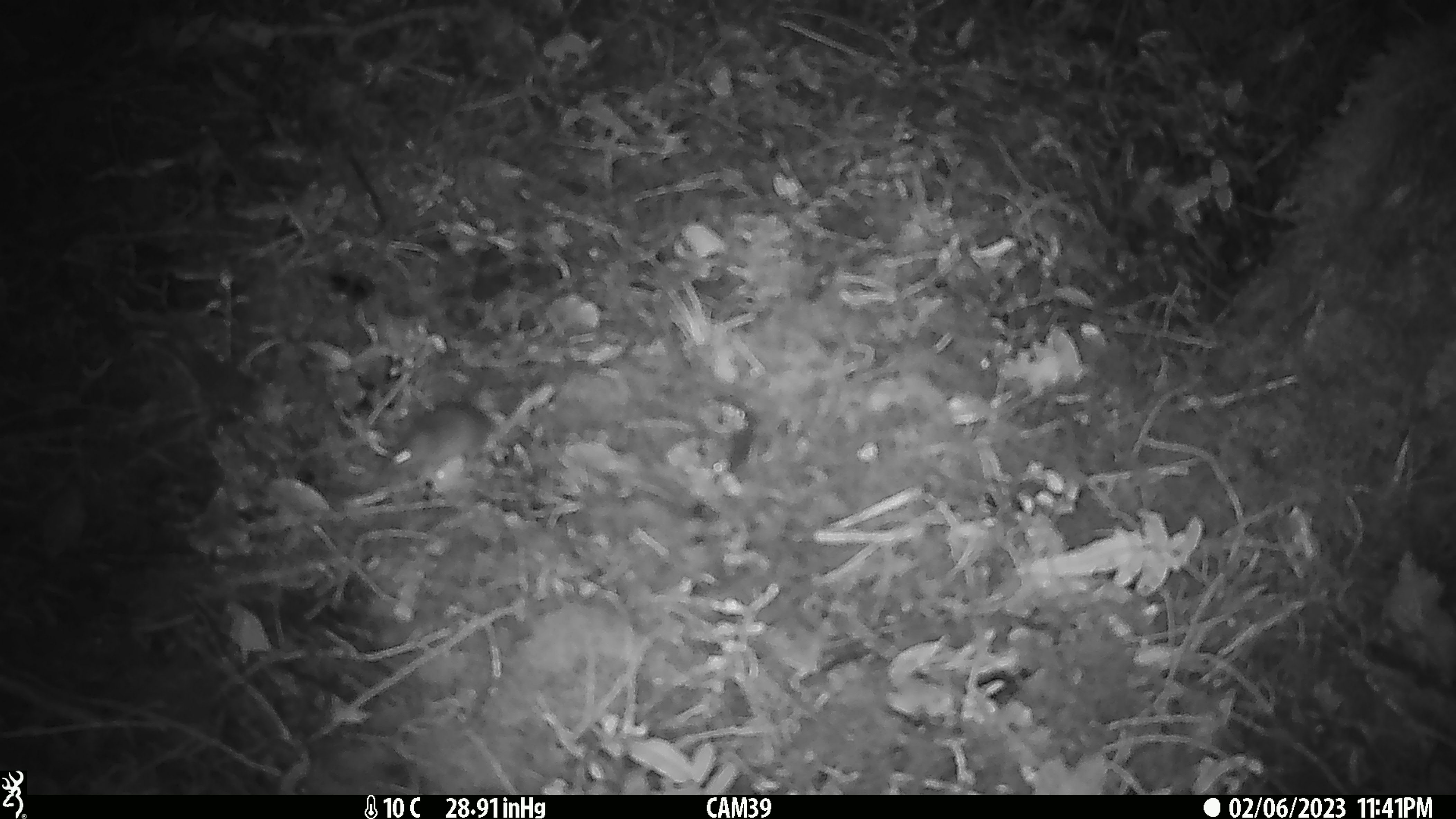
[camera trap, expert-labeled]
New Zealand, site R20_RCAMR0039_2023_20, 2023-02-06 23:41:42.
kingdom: Animalia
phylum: Chordata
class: Mammalia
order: Rodentia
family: Muridae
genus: Mus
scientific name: Mus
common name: mouse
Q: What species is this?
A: Mouse (Mus).